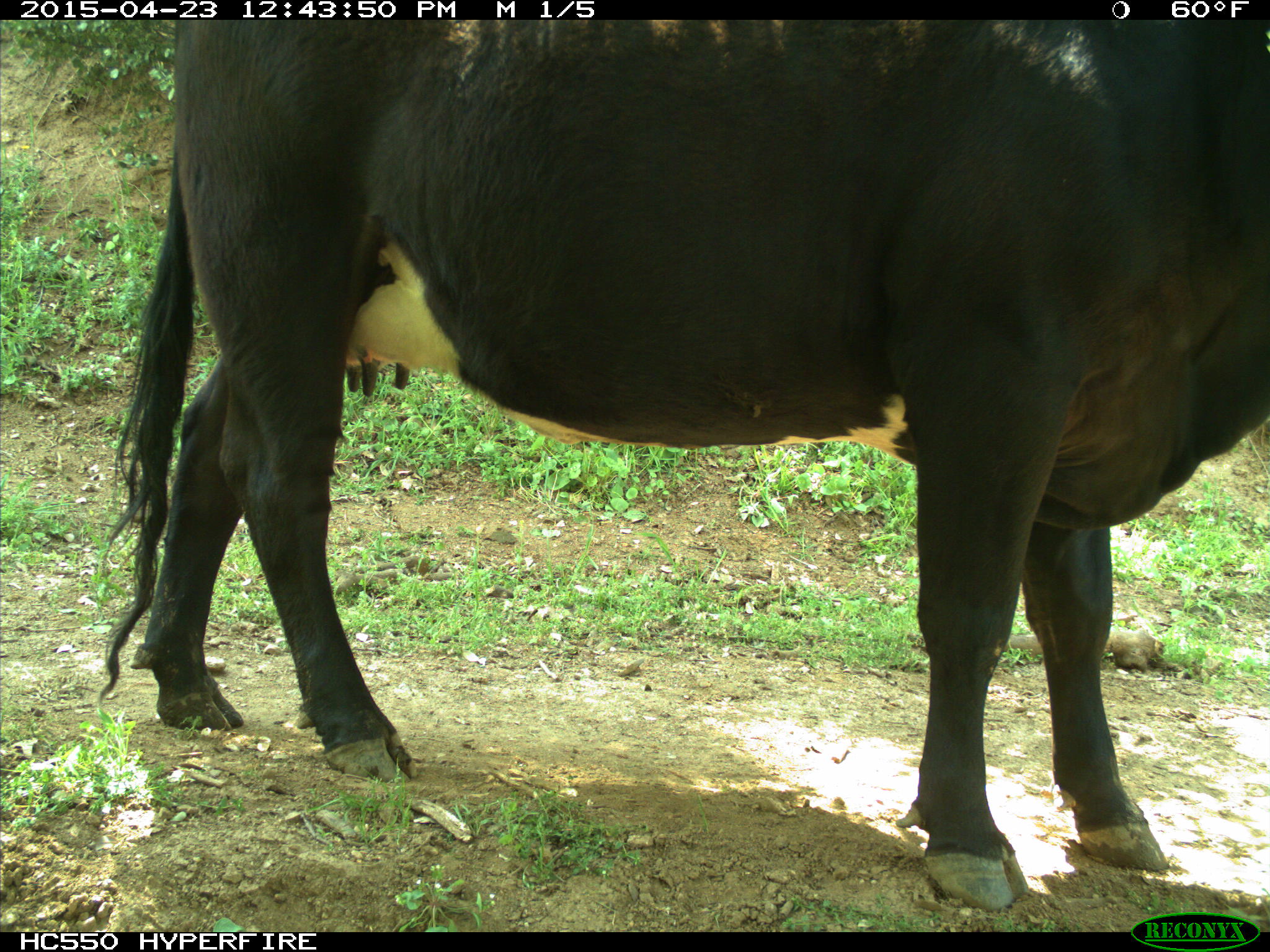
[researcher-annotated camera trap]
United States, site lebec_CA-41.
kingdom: Animalia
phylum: Chordata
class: Mammalia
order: Artiodactyla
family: Bovidae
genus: Bos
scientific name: Bos taurus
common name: domestic cow